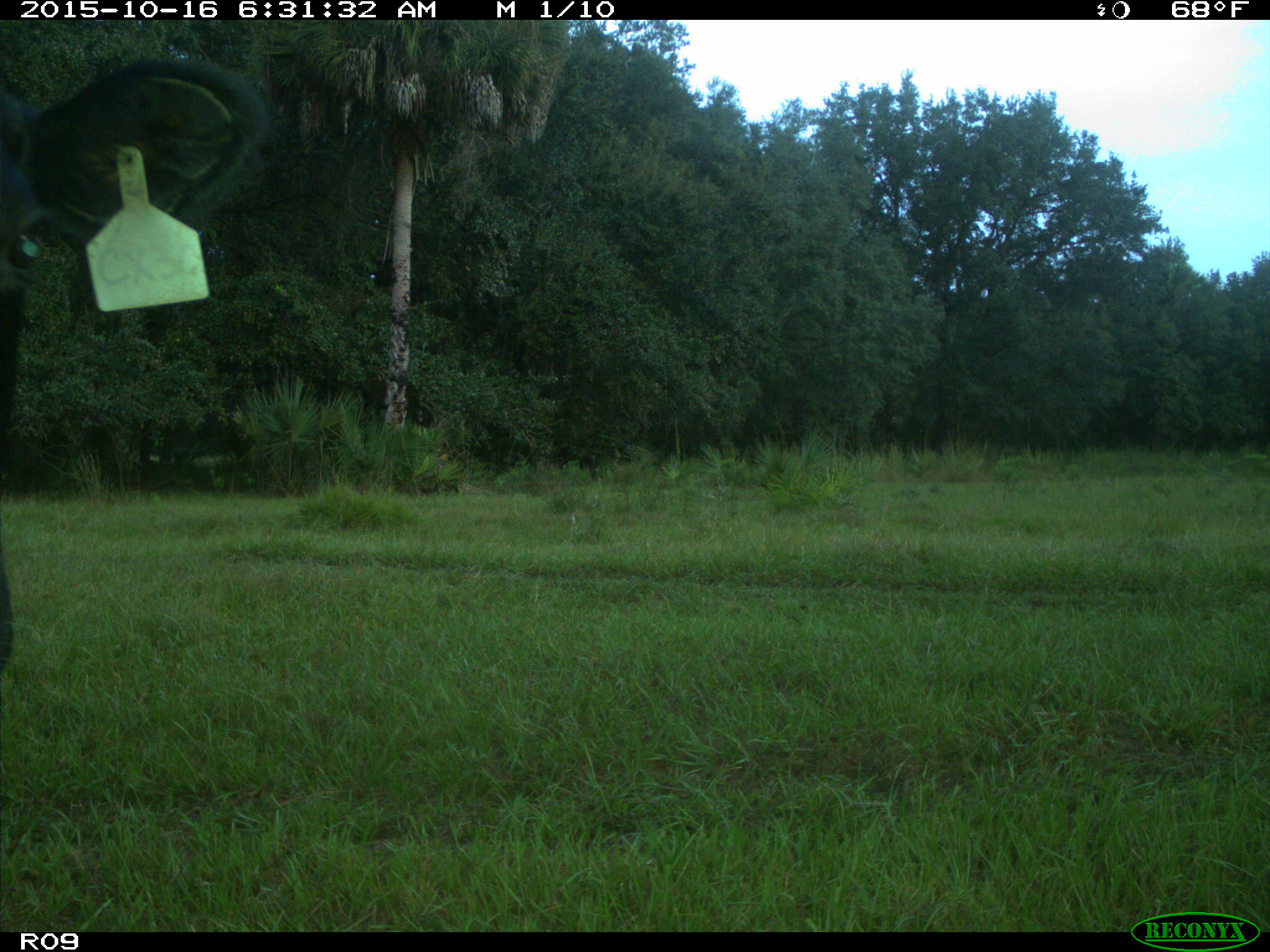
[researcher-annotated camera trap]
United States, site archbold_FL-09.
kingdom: Animalia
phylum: Chordata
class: Mammalia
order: Artiodactyla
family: Bovidae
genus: Bos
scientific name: Bos taurus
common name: domestic cow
Bos taurus (domestic cow).